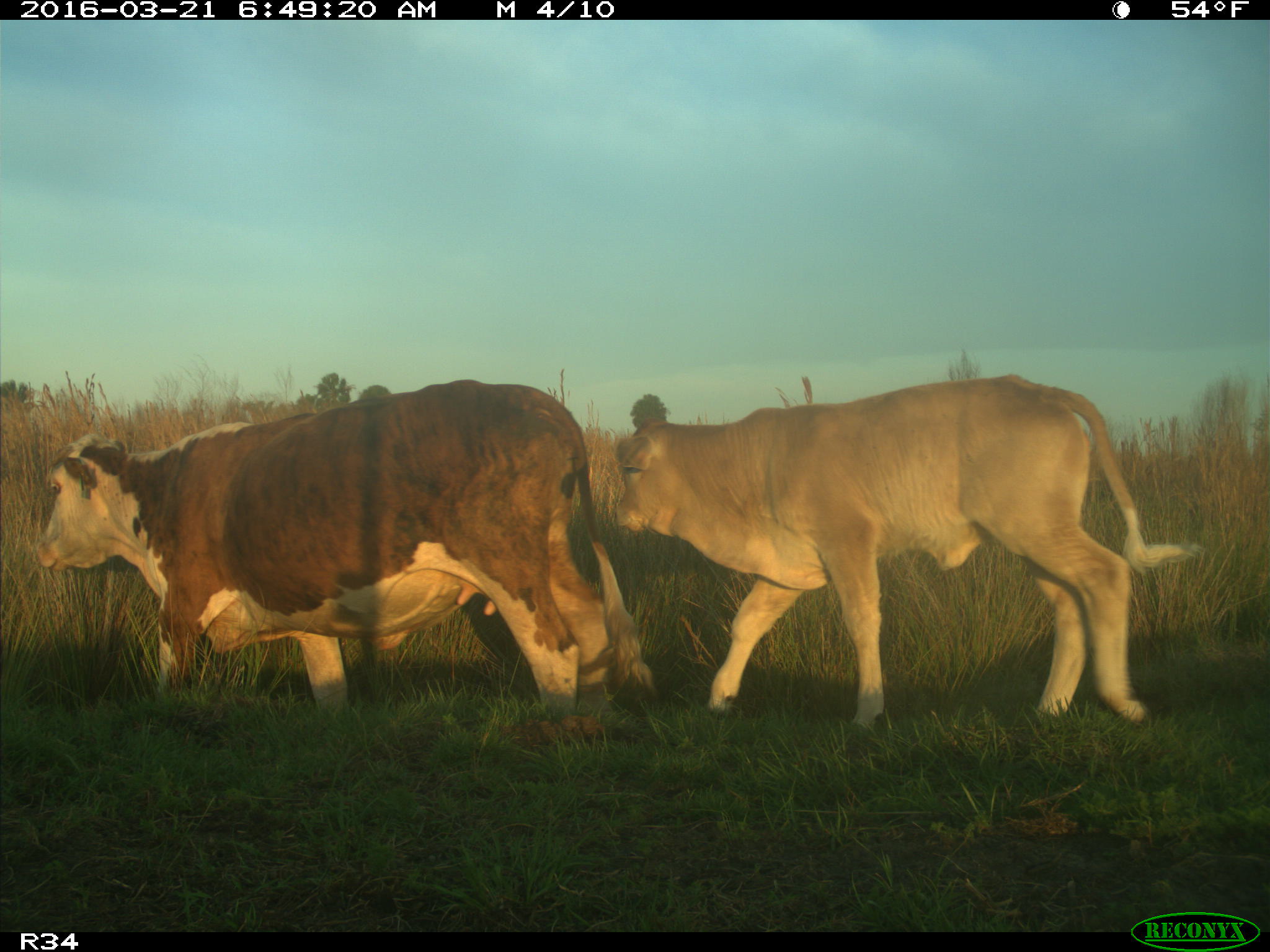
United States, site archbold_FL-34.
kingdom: Animalia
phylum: Chordata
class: Mammalia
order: Artiodactyla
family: Bovidae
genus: Bos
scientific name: Bos taurus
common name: domestic cow